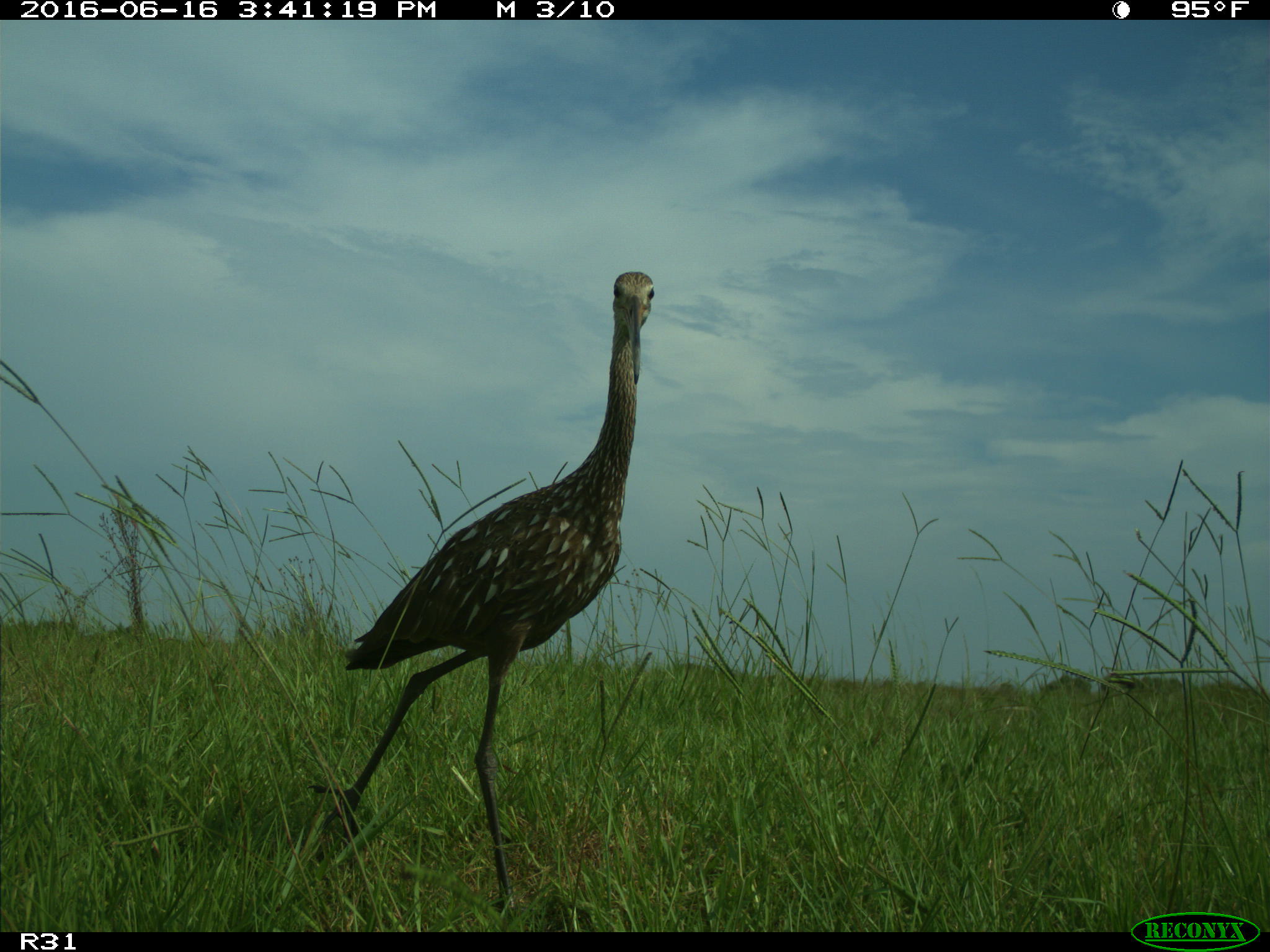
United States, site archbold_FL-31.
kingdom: Animalia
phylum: Chordata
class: Aves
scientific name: Aves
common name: birds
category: unidentified bird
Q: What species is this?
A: Unidentified bird (birds) (Aves).